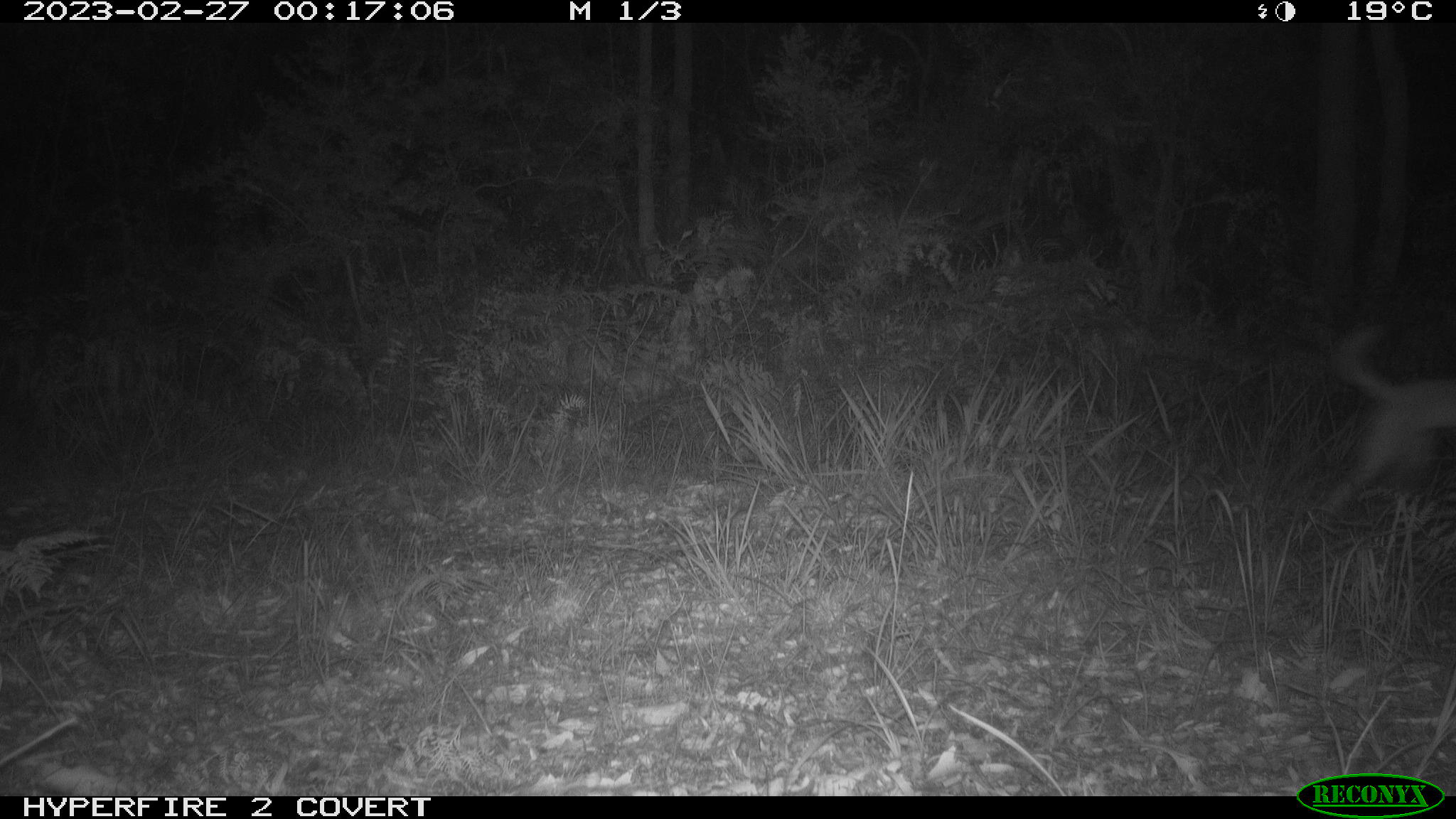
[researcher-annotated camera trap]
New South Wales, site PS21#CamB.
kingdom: Animalia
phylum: Chordata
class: Mammalia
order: Carnivora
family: Canidae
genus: Canis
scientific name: Canis familiaris dingo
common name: dingo